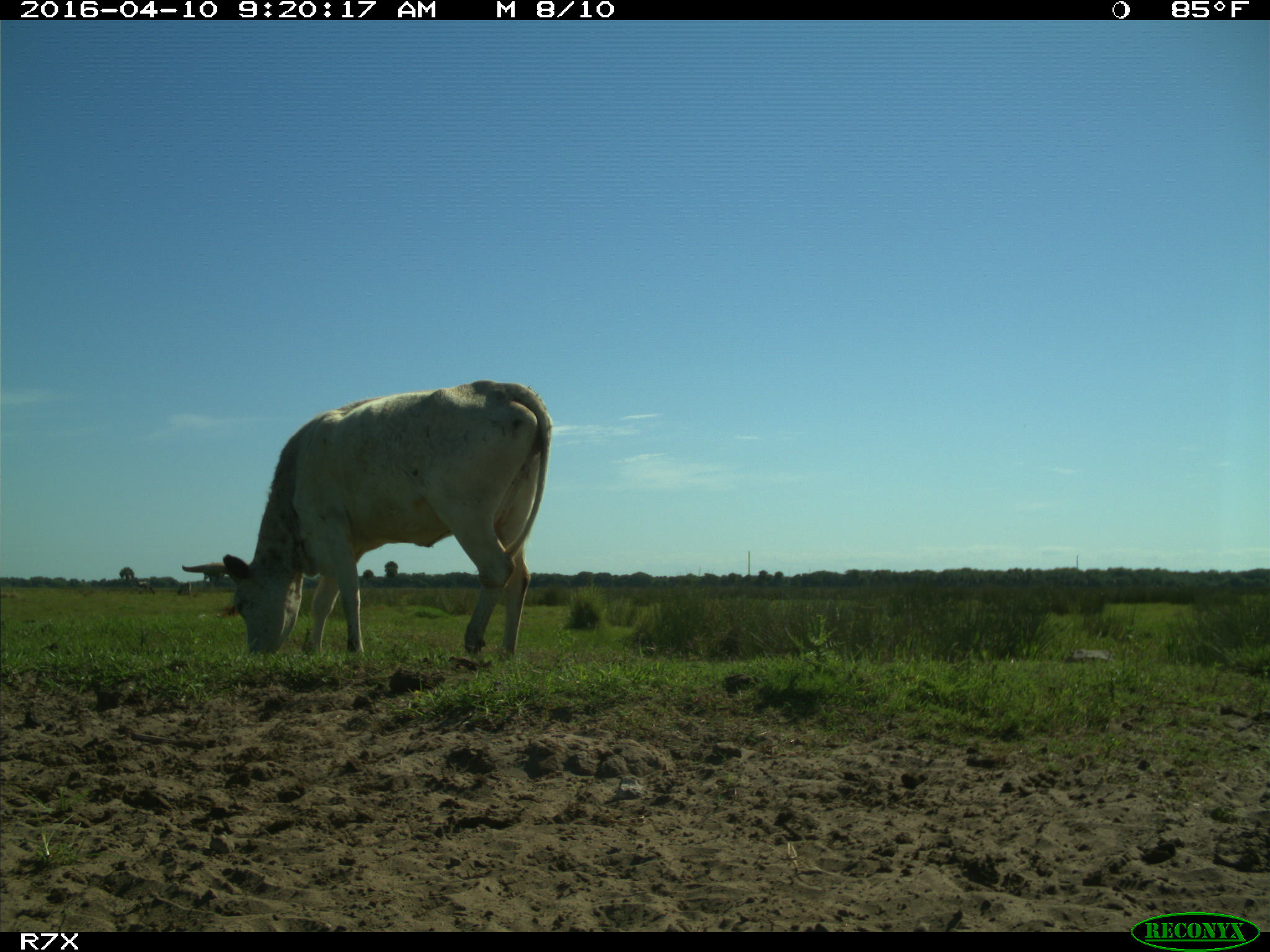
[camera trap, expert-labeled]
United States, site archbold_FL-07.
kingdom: Animalia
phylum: Chordata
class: Mammalia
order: Artiodactyla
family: Bovidae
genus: Bos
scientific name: Bos taurus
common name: domestic cow